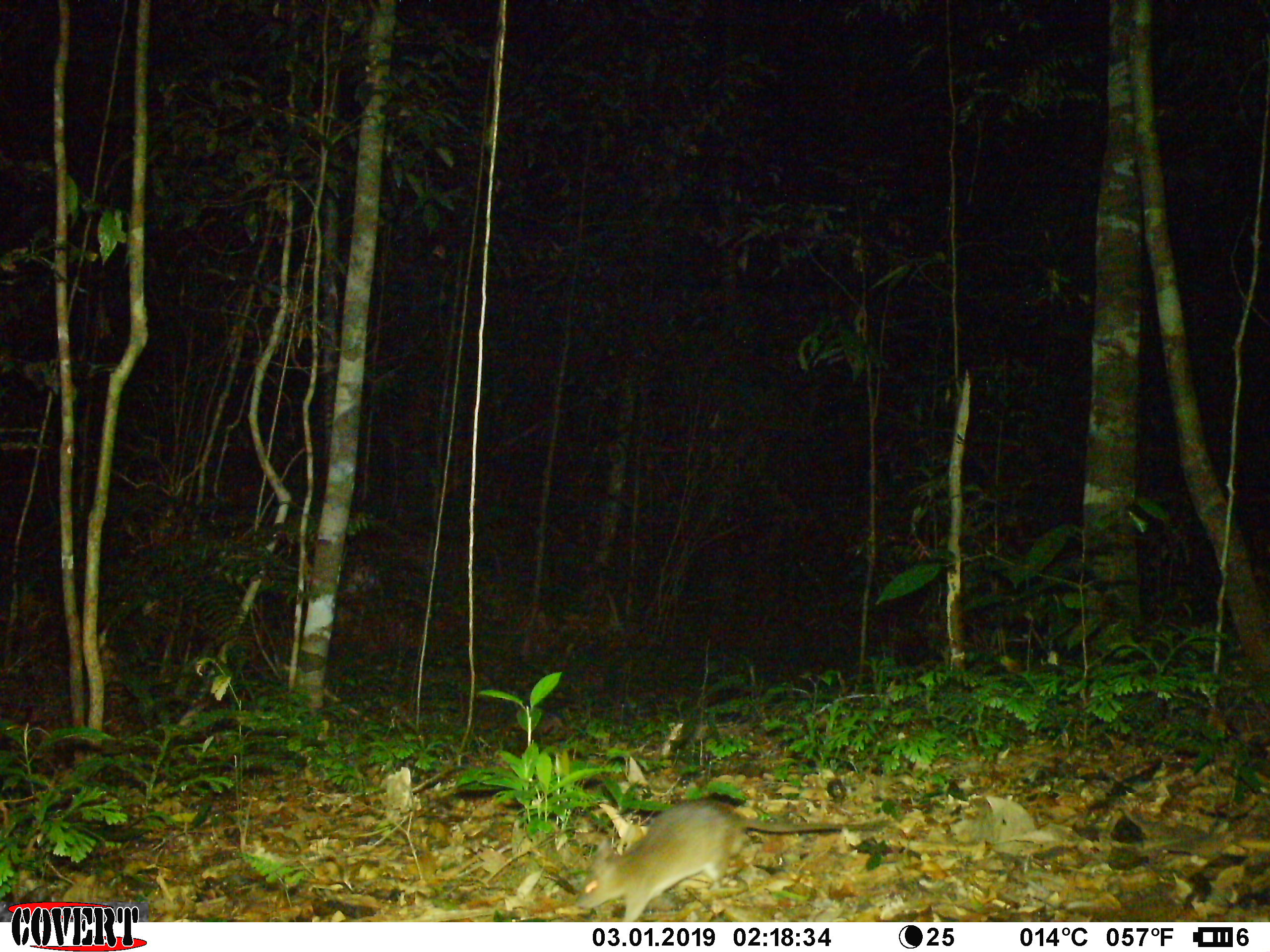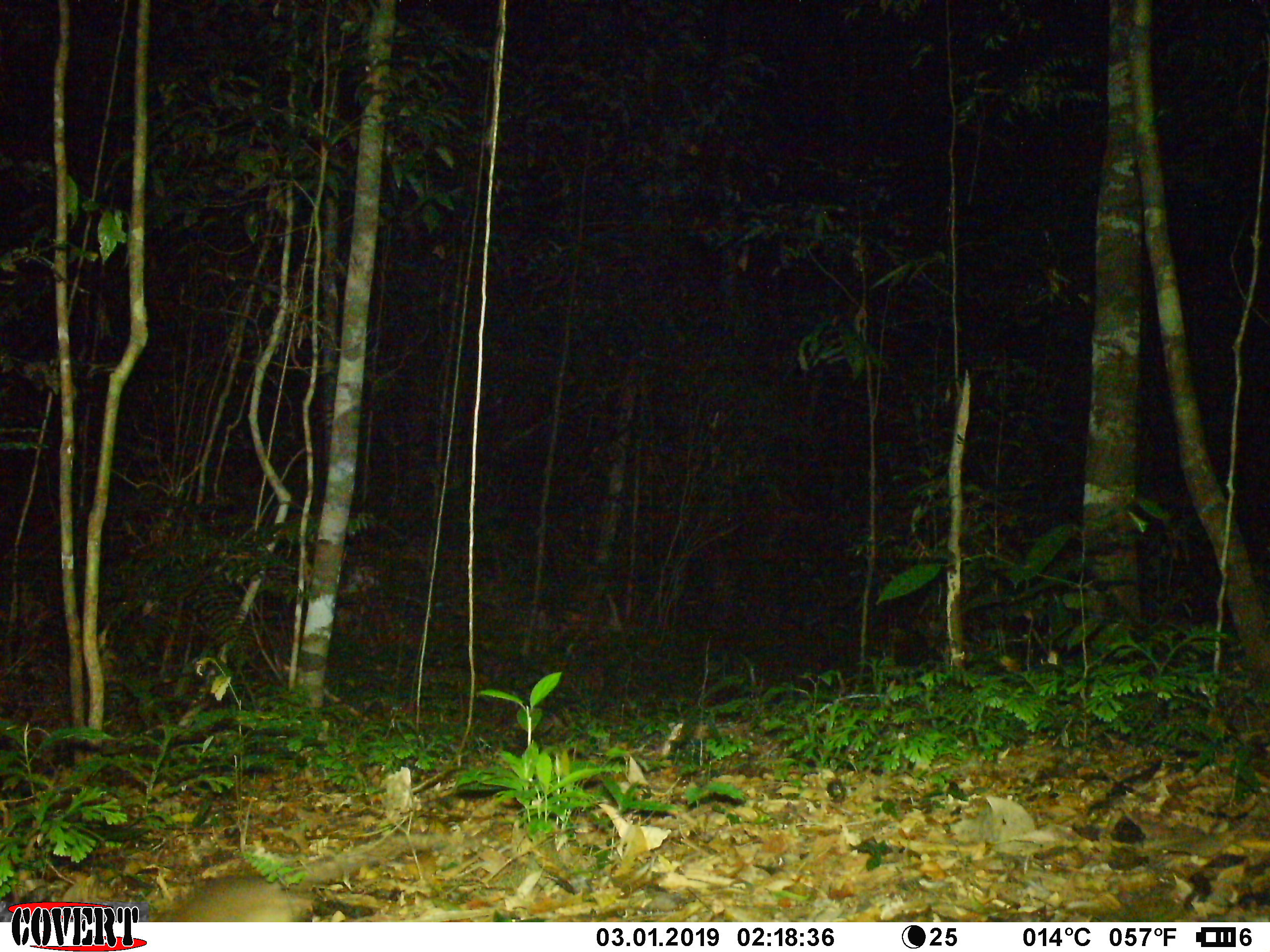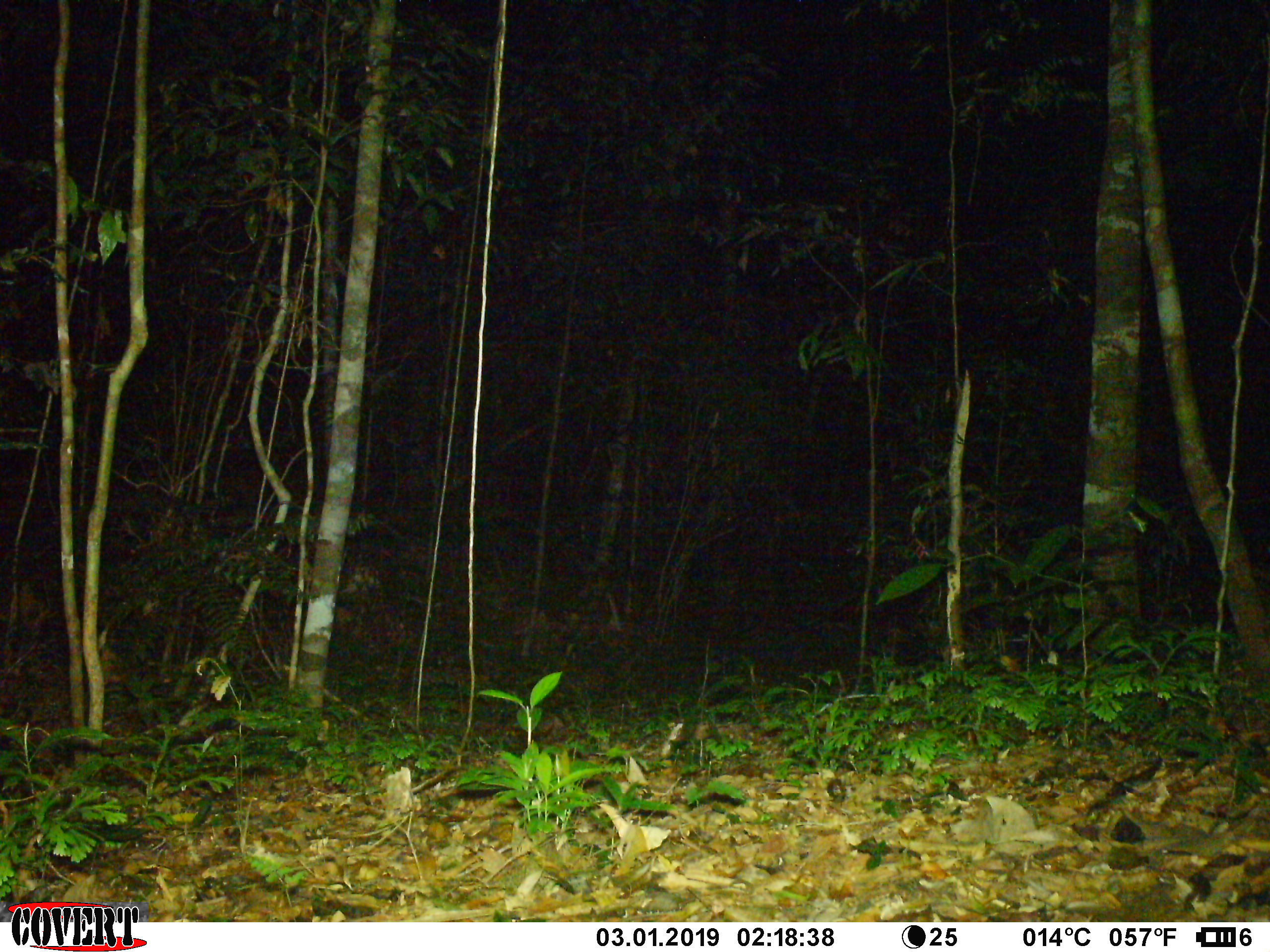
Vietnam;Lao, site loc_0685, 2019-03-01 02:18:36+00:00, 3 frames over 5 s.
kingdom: Animalia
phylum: Chordata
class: Mammalia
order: Rodentia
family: Muridae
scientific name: Muridae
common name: old-world mice and rats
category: unidentified murid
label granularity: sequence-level